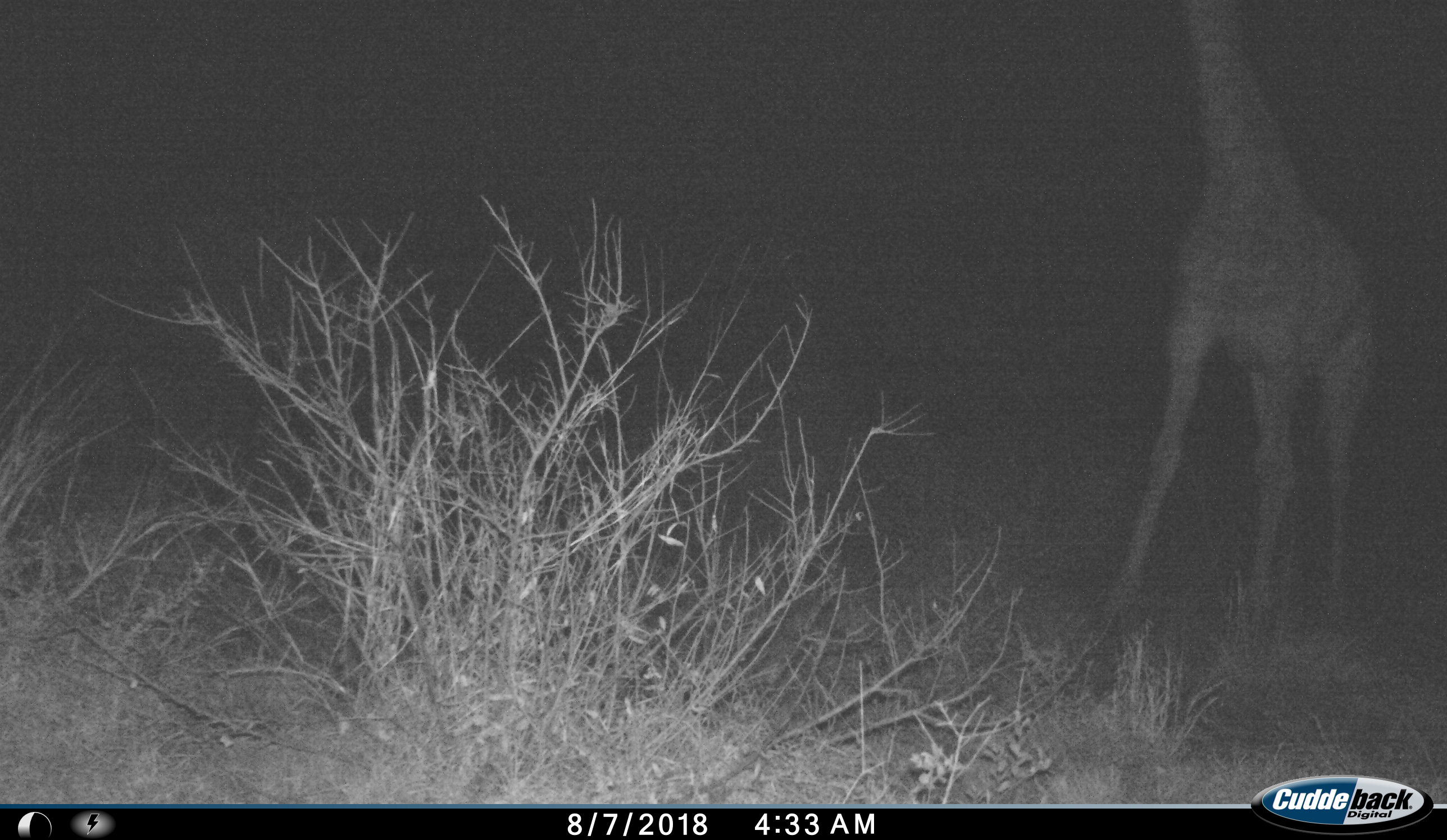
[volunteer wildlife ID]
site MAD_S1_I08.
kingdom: Animalia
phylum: Chordata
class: Mammalia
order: Artiodactyla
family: Giraffidae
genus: Giraffa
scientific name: Giraffa camelopardalis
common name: giraffe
Giraffe (Giraffa camelopardalis), count 1. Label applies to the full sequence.